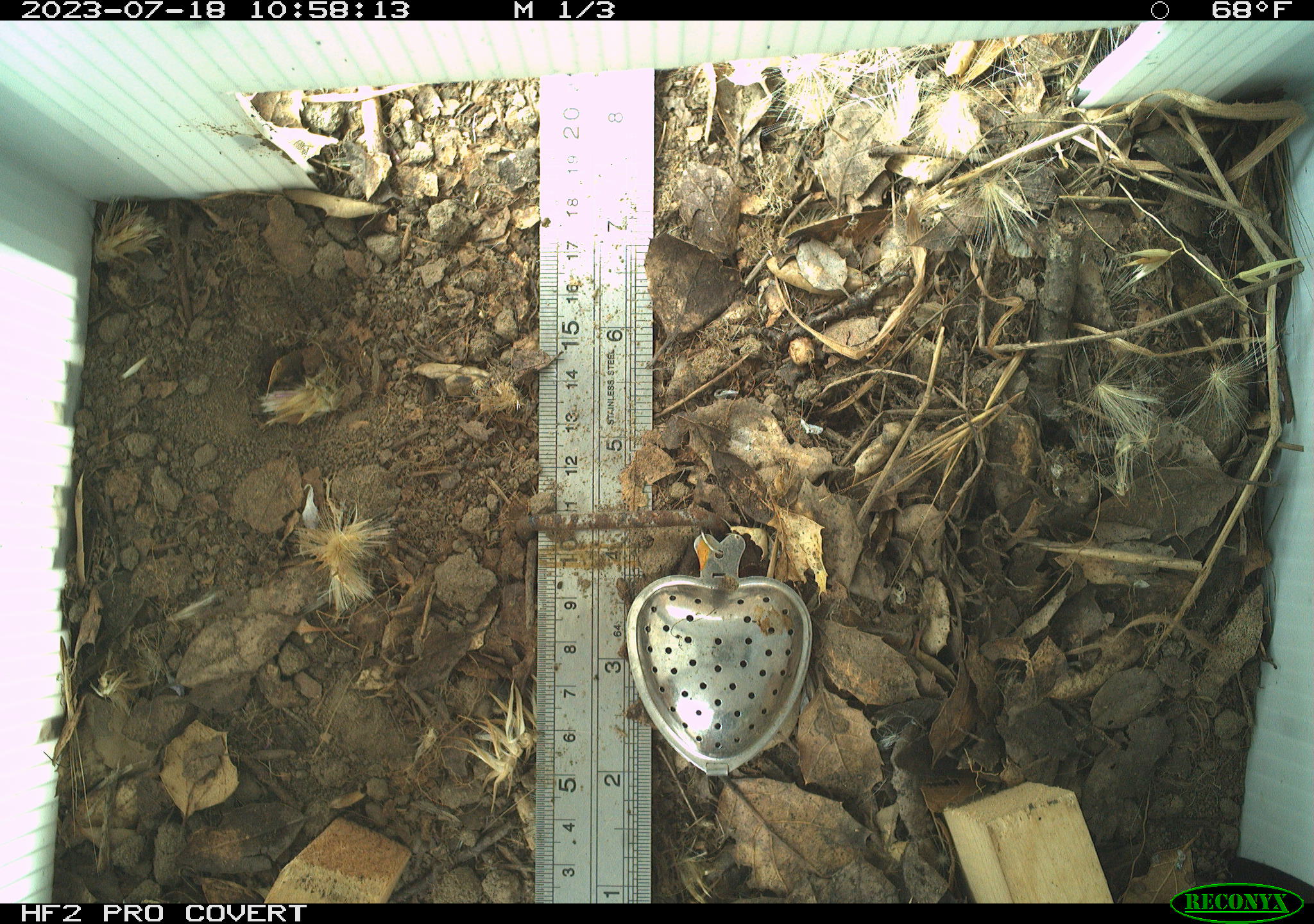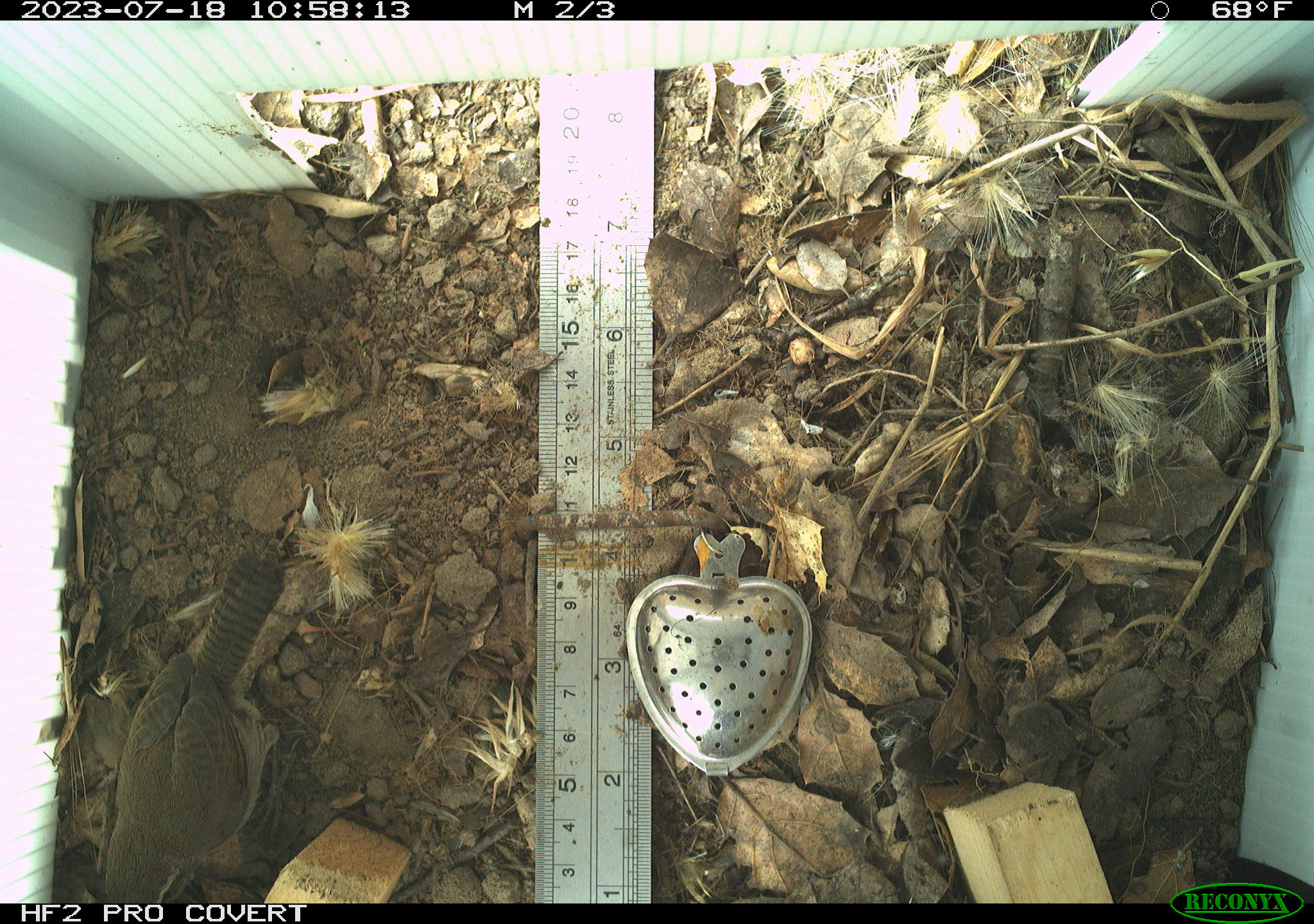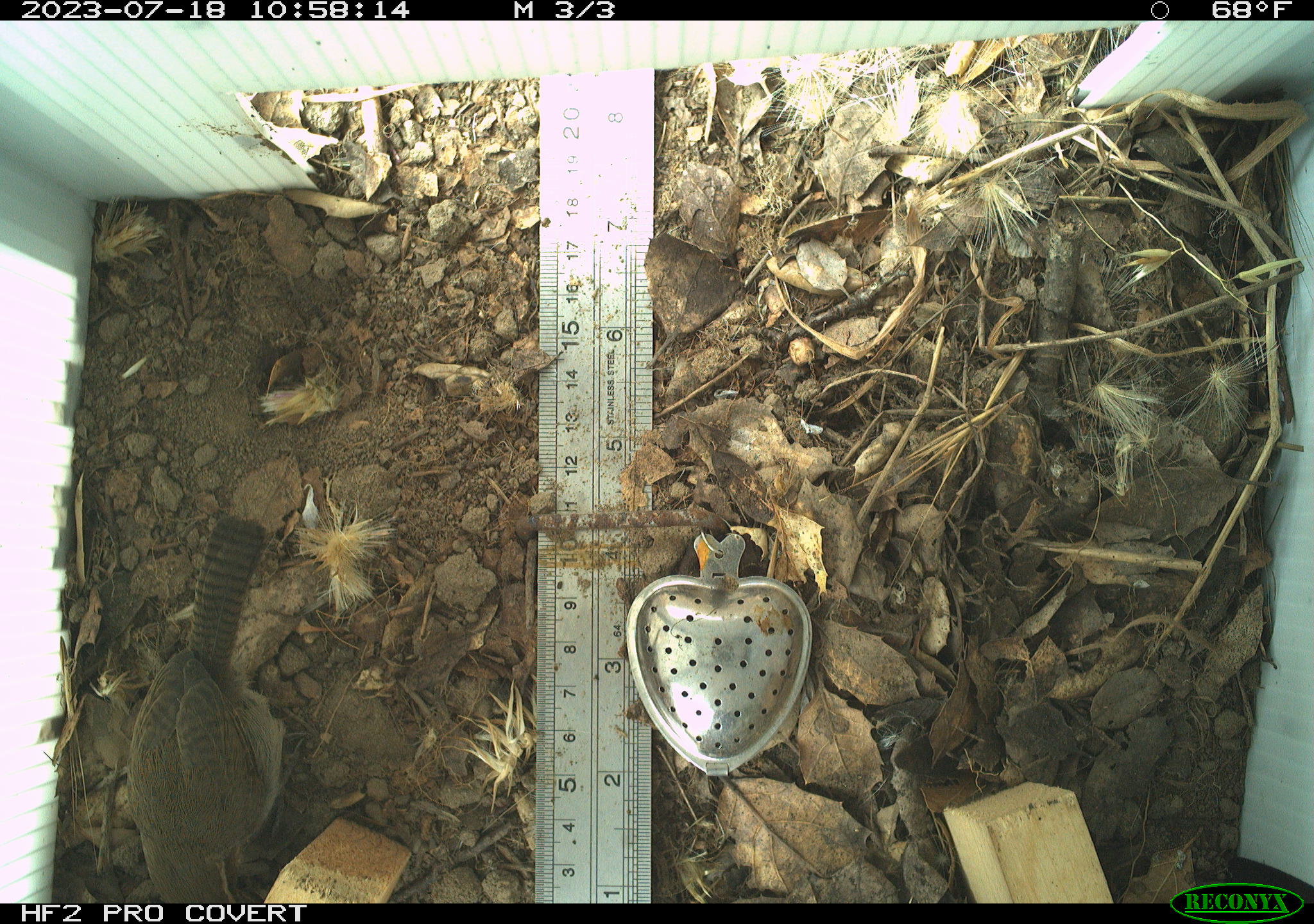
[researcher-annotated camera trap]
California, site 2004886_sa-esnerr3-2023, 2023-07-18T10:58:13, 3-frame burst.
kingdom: Animalia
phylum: Chordata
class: Aves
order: Passeriformes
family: Troglodytidae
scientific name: Troglodytidae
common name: wren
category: troglodytidae family